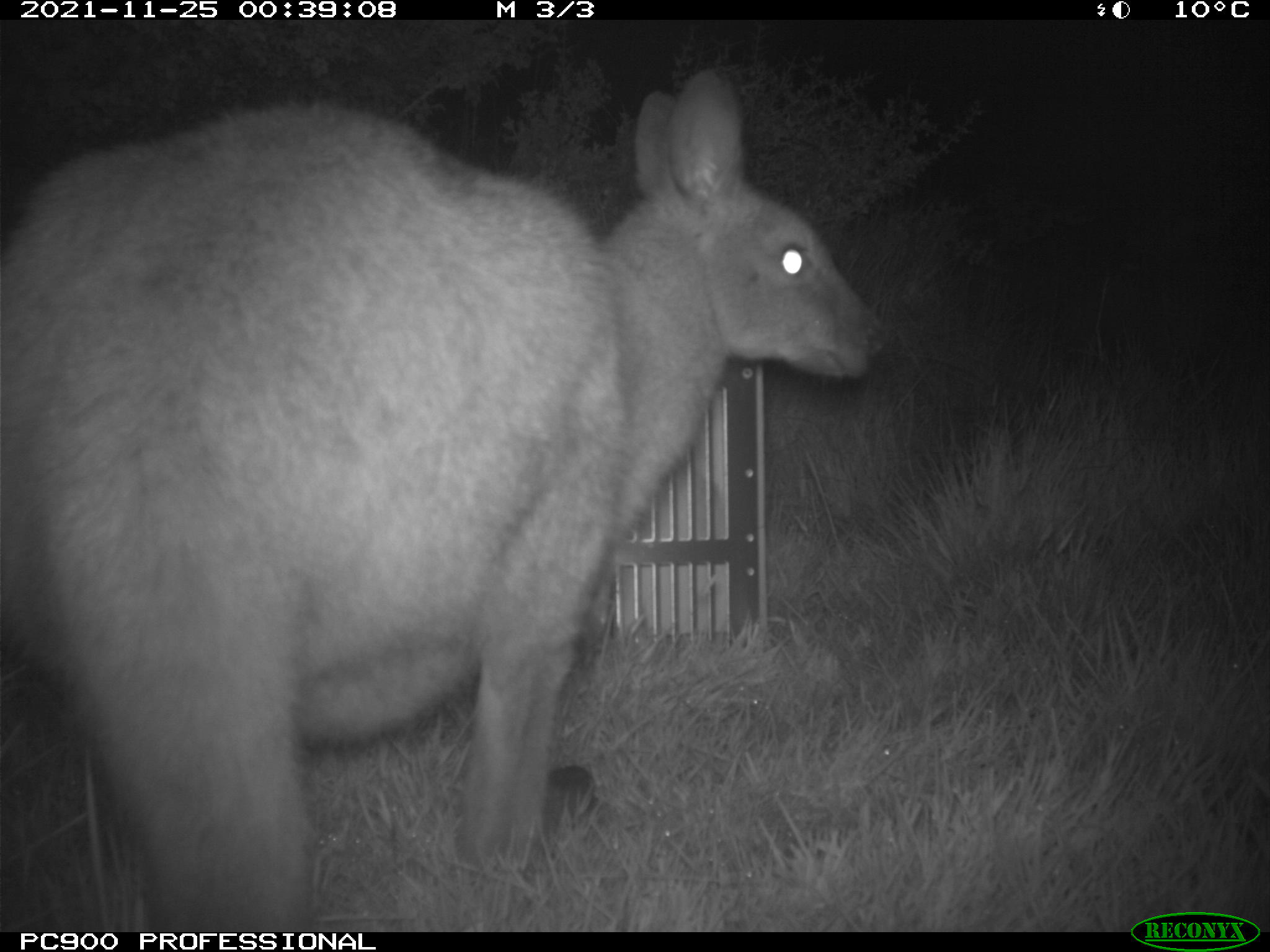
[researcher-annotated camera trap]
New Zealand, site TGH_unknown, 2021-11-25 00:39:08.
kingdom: Animalia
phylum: Chordata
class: Mammalia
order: Diprotodontia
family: Macropodidae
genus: Notamacropus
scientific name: Notamacropus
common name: wallaby